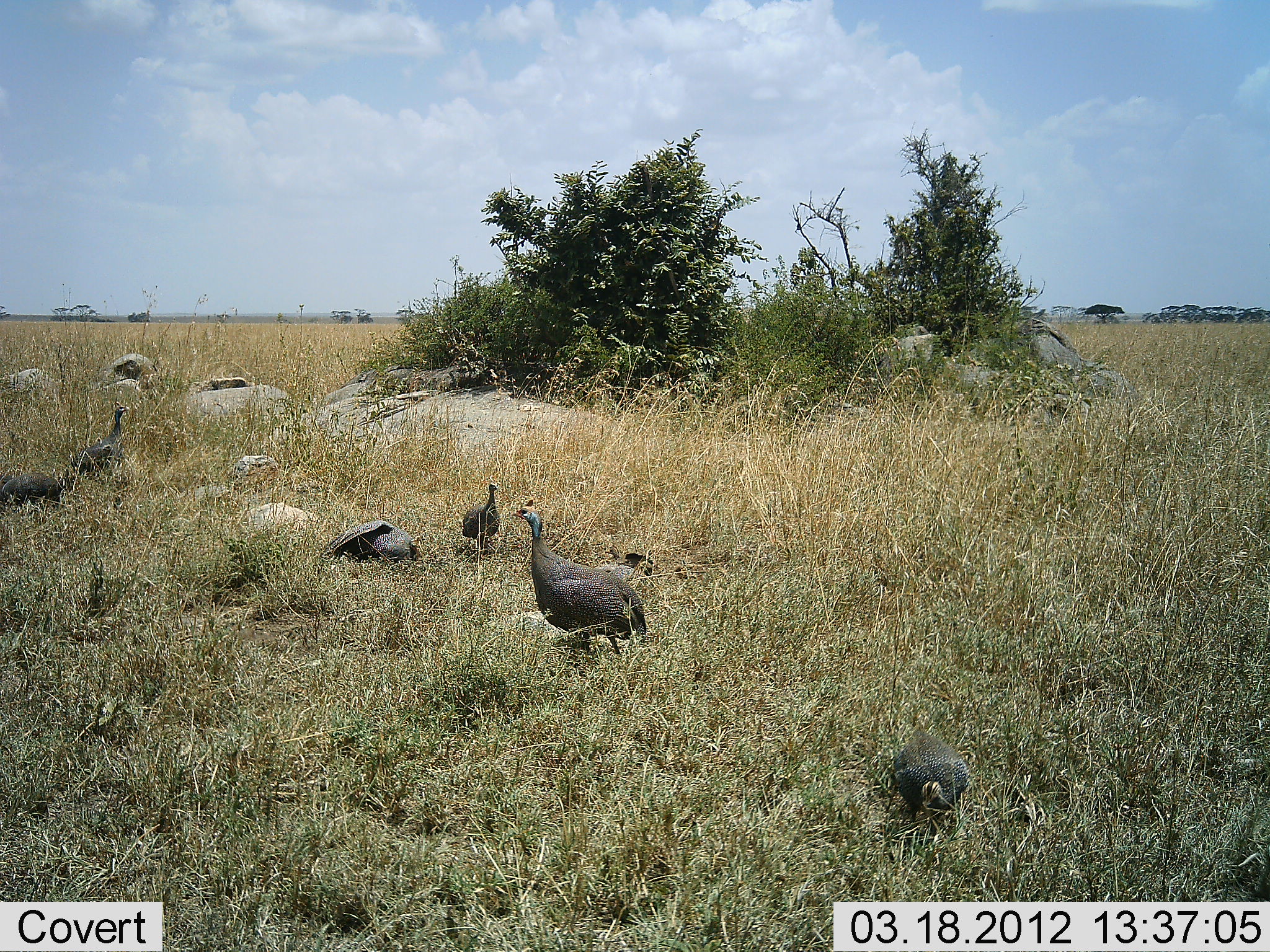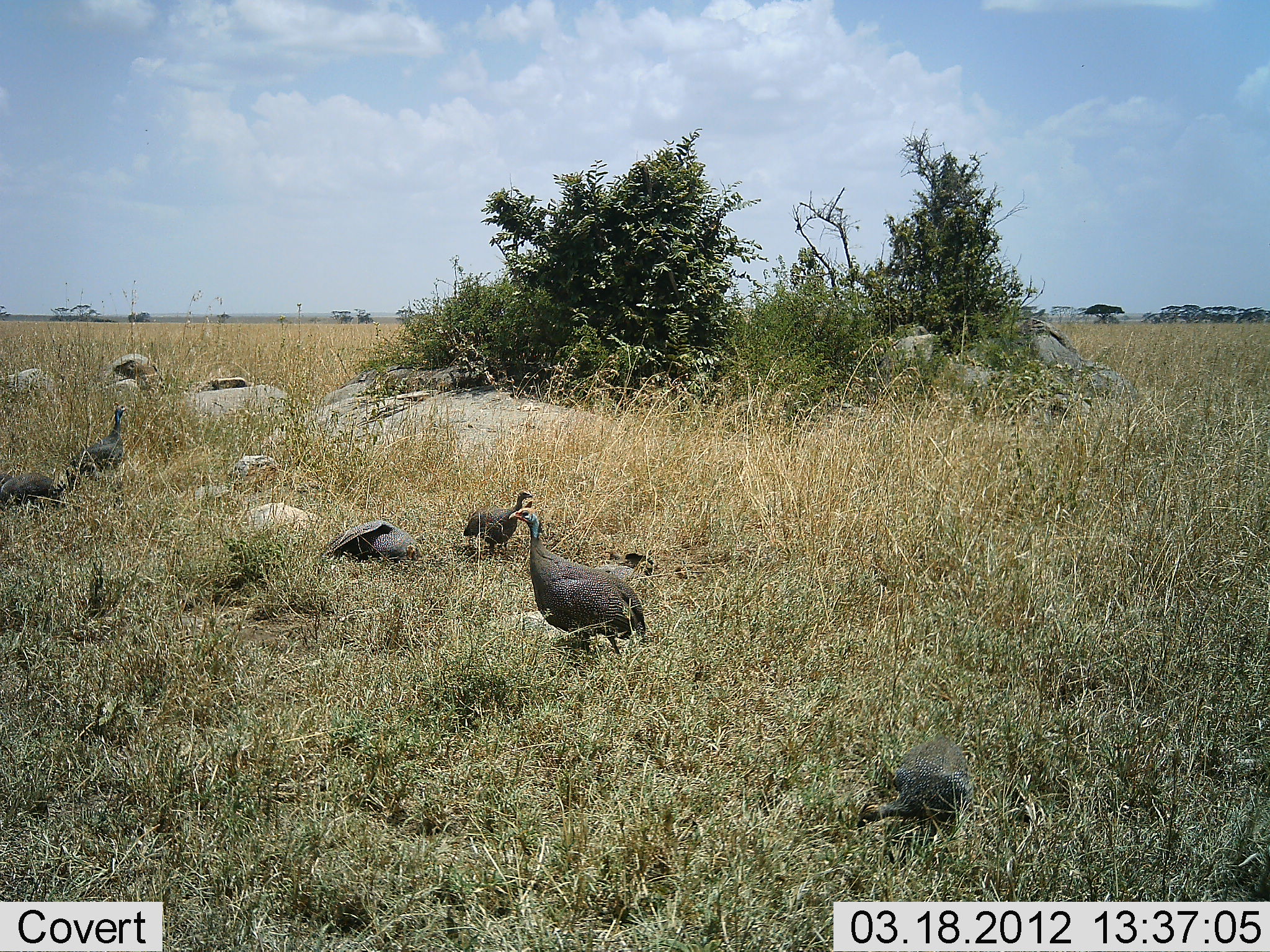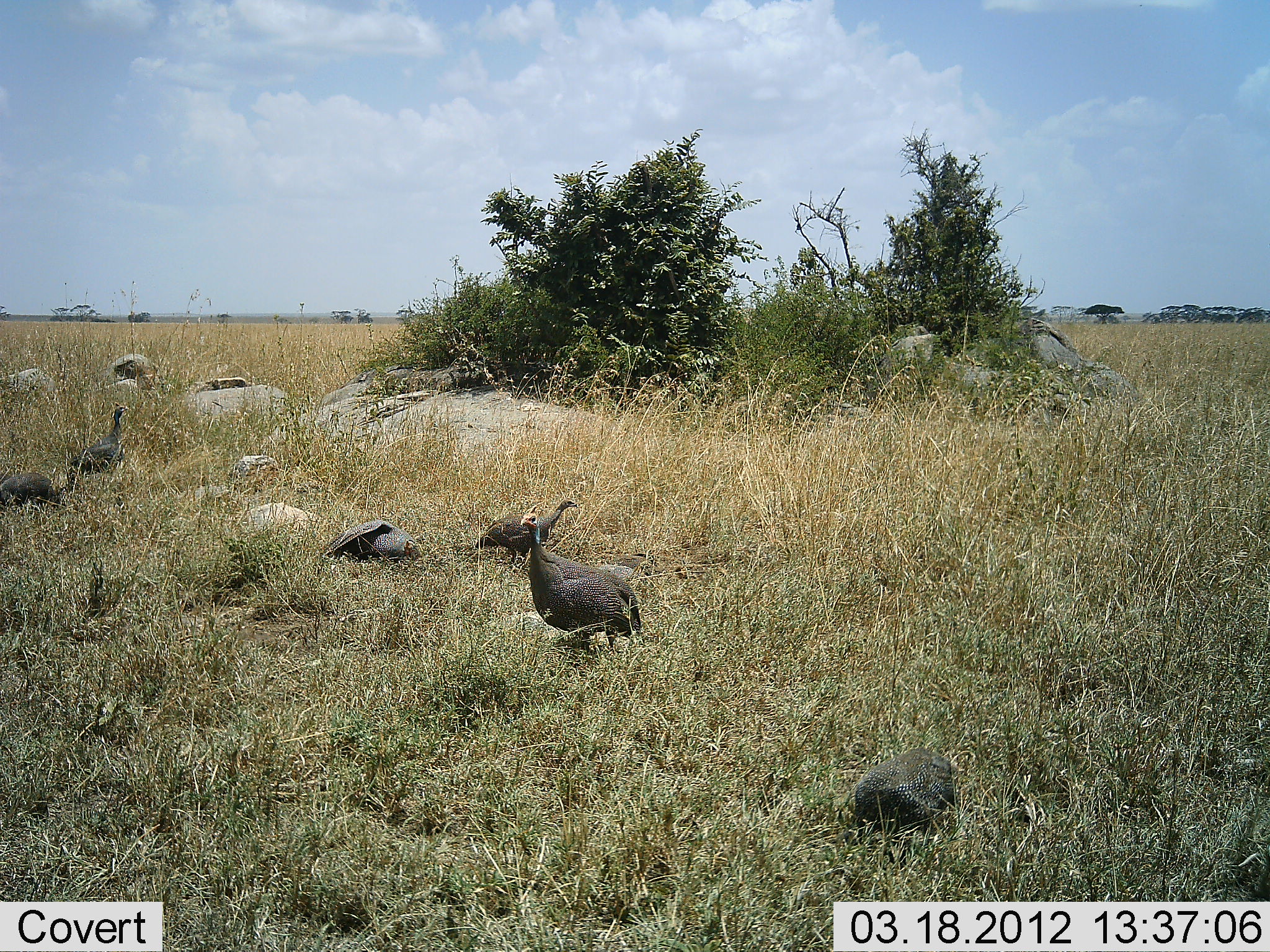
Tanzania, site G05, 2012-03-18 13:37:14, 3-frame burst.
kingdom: Animalia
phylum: Chordata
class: Aves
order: Galliformes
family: Numididae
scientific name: Numididae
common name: guinea fowl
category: guineafowl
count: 6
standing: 57%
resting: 14%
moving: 21%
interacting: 0%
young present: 36%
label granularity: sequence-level